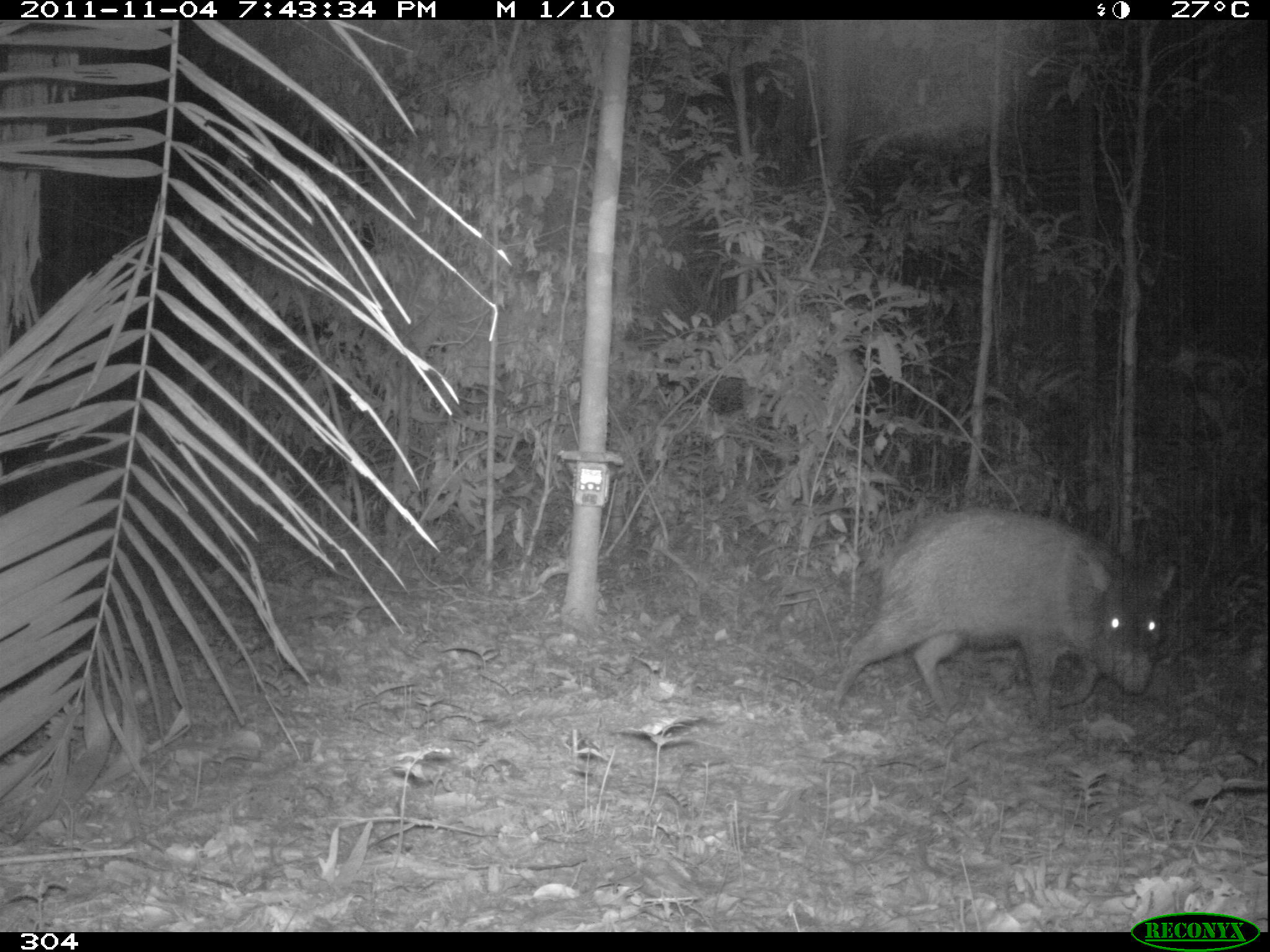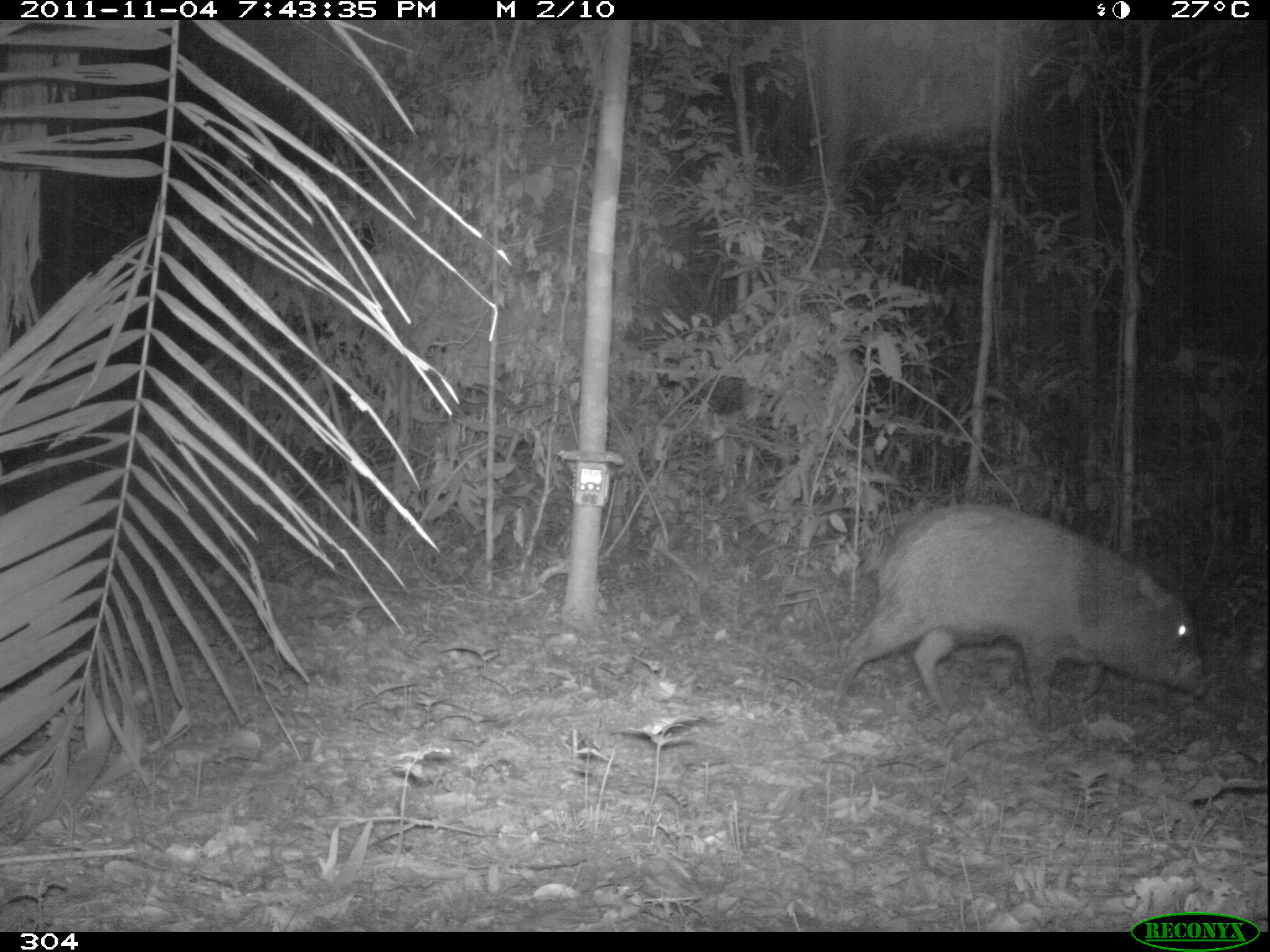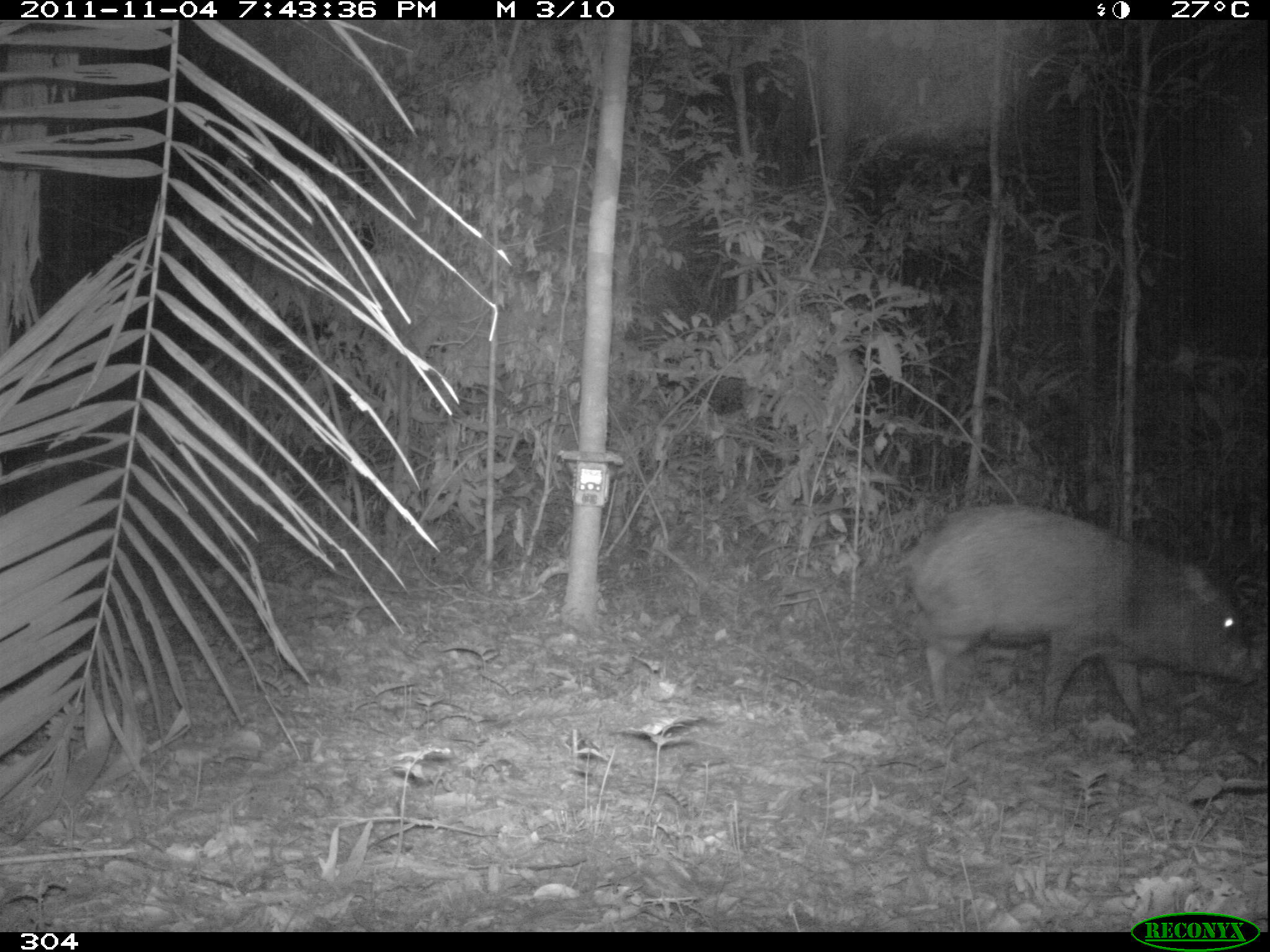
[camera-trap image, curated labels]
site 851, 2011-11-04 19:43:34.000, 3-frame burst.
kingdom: Animalia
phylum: Chordata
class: Mammalia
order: Artiodactyla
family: Tayassuidae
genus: Pecari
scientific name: Pecari tajacu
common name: collared peccary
Pecari tajacu (collared peccary).